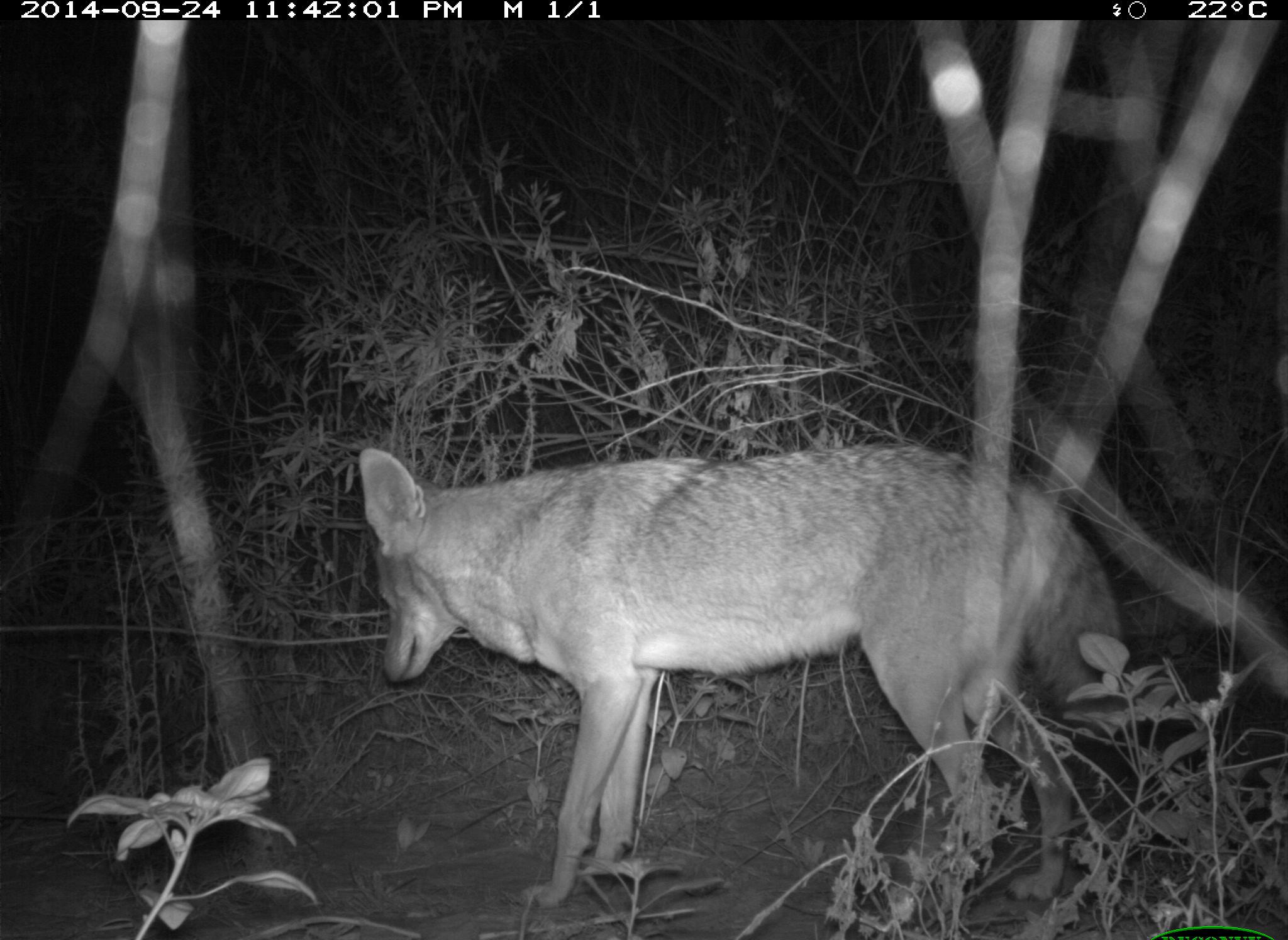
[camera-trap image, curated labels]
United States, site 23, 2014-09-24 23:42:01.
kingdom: Animalia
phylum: Chordata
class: Mammalia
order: Carnivora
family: Canidae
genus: Canis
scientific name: Canis latrans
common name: coyote